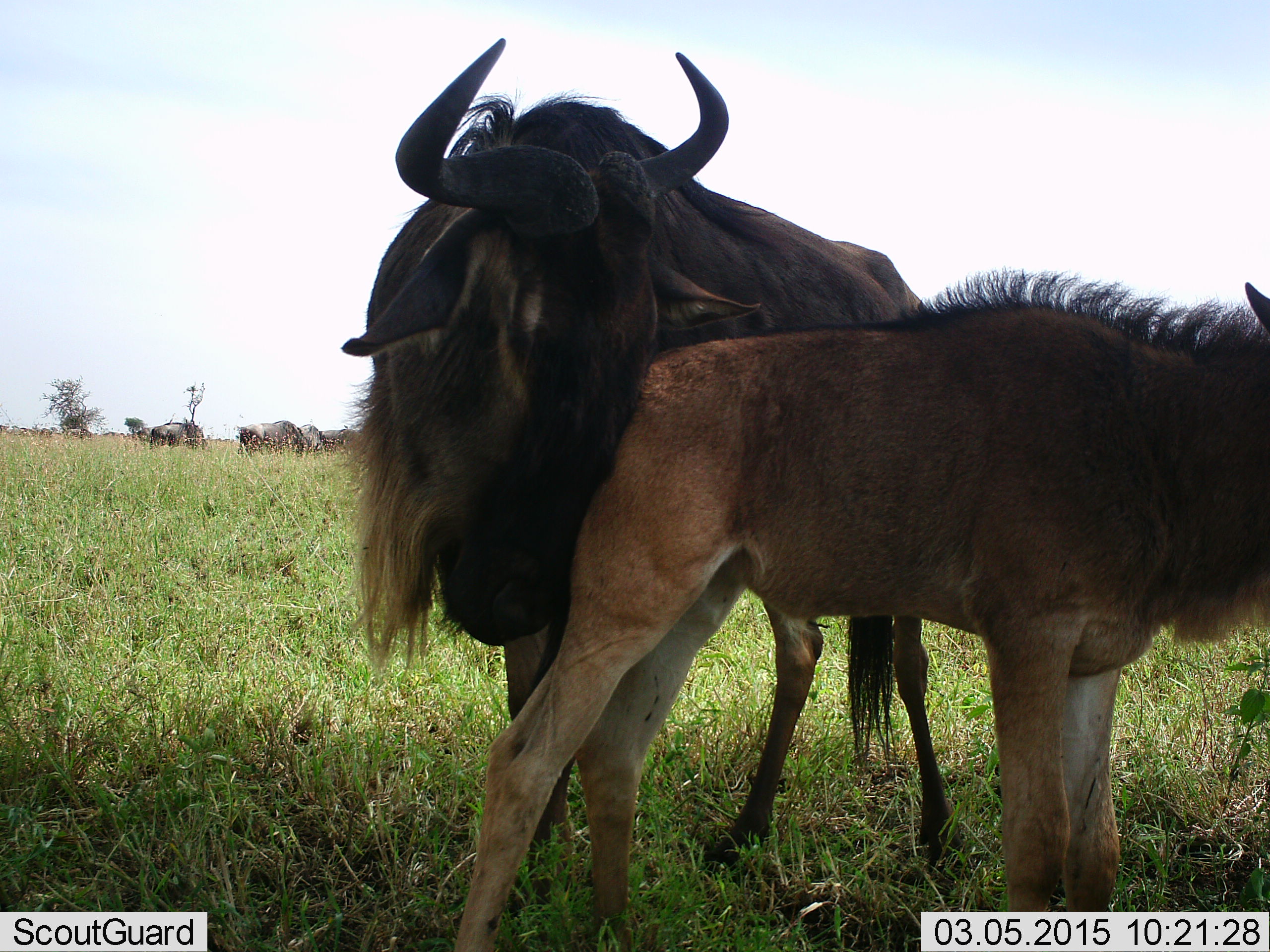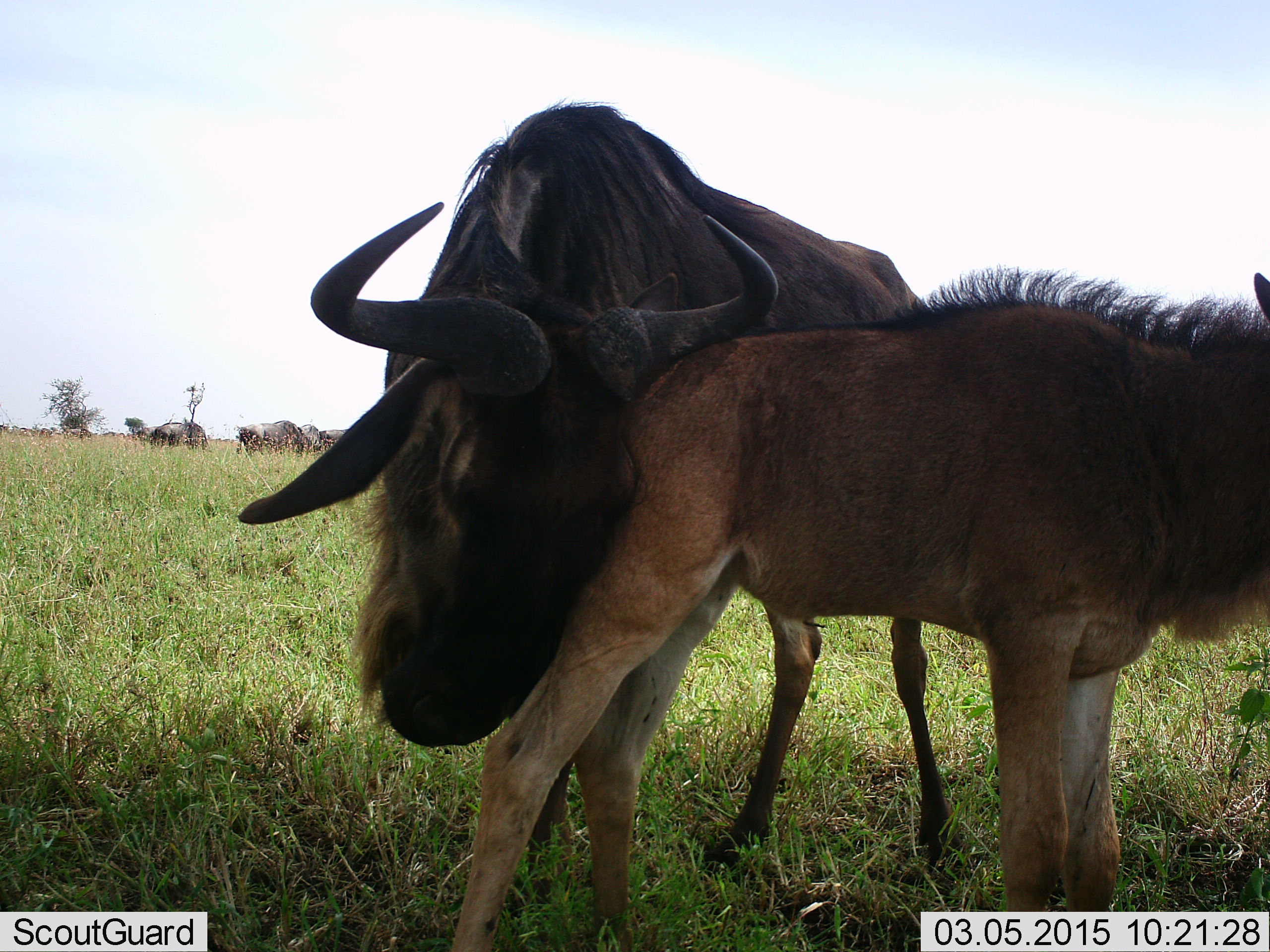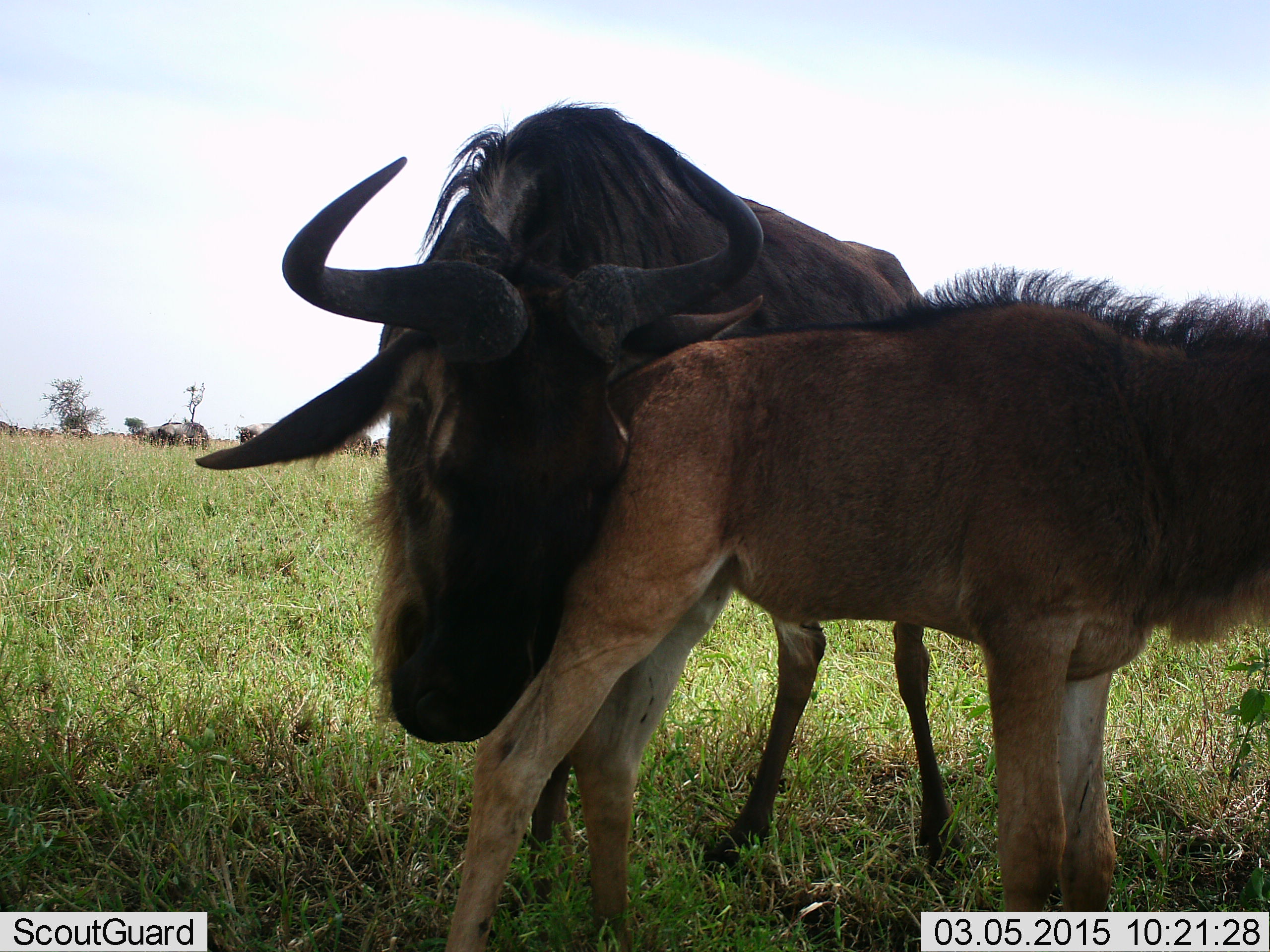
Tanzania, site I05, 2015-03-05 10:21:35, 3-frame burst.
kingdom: Animalia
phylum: Chordata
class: Mammalia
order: Artiodactyla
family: Bovidae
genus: Connochaetes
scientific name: Connochaetes taurinus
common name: blue wildebeest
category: wildebeest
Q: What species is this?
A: Wildebeest (blue wildebeest) (Connochaetes taurinus).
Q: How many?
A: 2.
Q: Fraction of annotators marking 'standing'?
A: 90%.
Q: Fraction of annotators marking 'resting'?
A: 0%.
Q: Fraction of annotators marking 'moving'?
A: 0%.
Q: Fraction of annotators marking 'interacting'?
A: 80%.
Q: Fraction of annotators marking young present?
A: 90%.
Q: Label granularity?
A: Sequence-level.